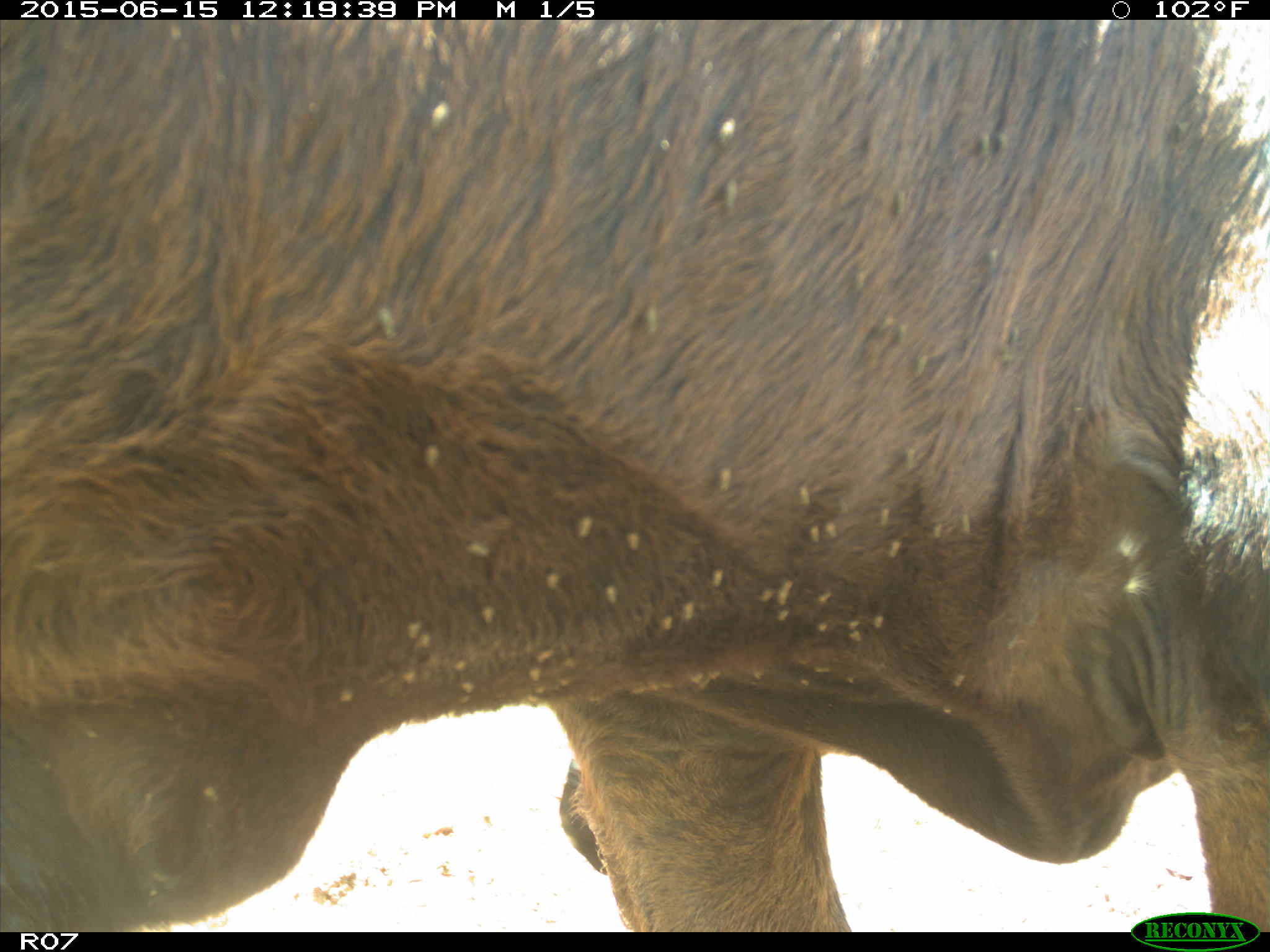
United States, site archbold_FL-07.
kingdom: Animalia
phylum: Chordata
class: Mammalia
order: Artiodactyla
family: Bovidae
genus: Bos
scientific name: Bos taurus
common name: domestic cow